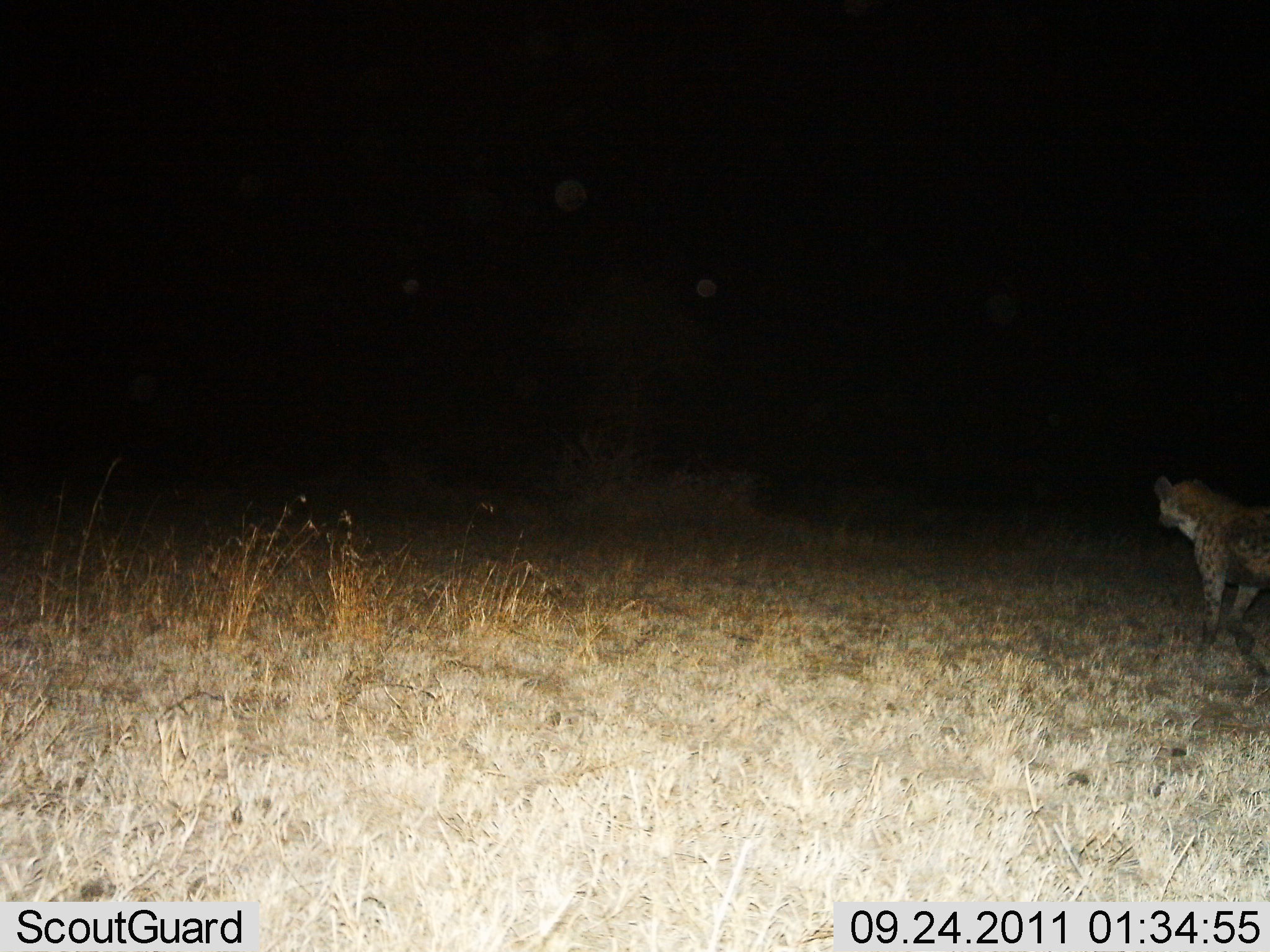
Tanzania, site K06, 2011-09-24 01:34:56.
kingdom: Animalia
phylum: Chordata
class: Mammalia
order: Carnivora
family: Hyaenidae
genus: Crocuta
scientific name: Crocuta crocuta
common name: spotted hyena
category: hyenaspotted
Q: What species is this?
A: Hyenaspotted (spotted hyena) (Crocuta crocuta).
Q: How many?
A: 1.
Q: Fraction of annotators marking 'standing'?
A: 55%.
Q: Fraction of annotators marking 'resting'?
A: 0%.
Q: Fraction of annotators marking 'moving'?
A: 55%.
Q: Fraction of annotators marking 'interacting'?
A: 0%.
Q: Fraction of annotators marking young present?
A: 0%.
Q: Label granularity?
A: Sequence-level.